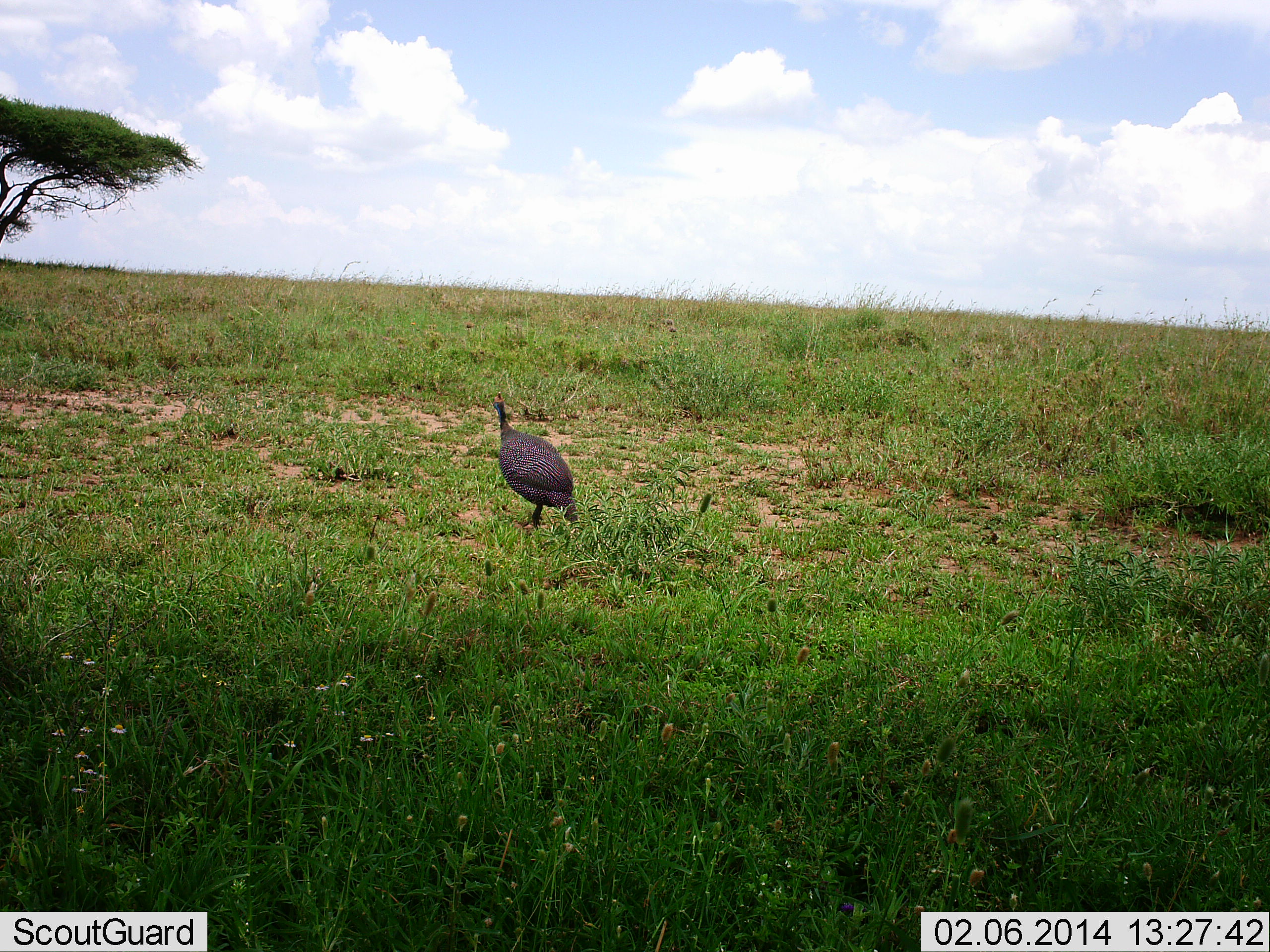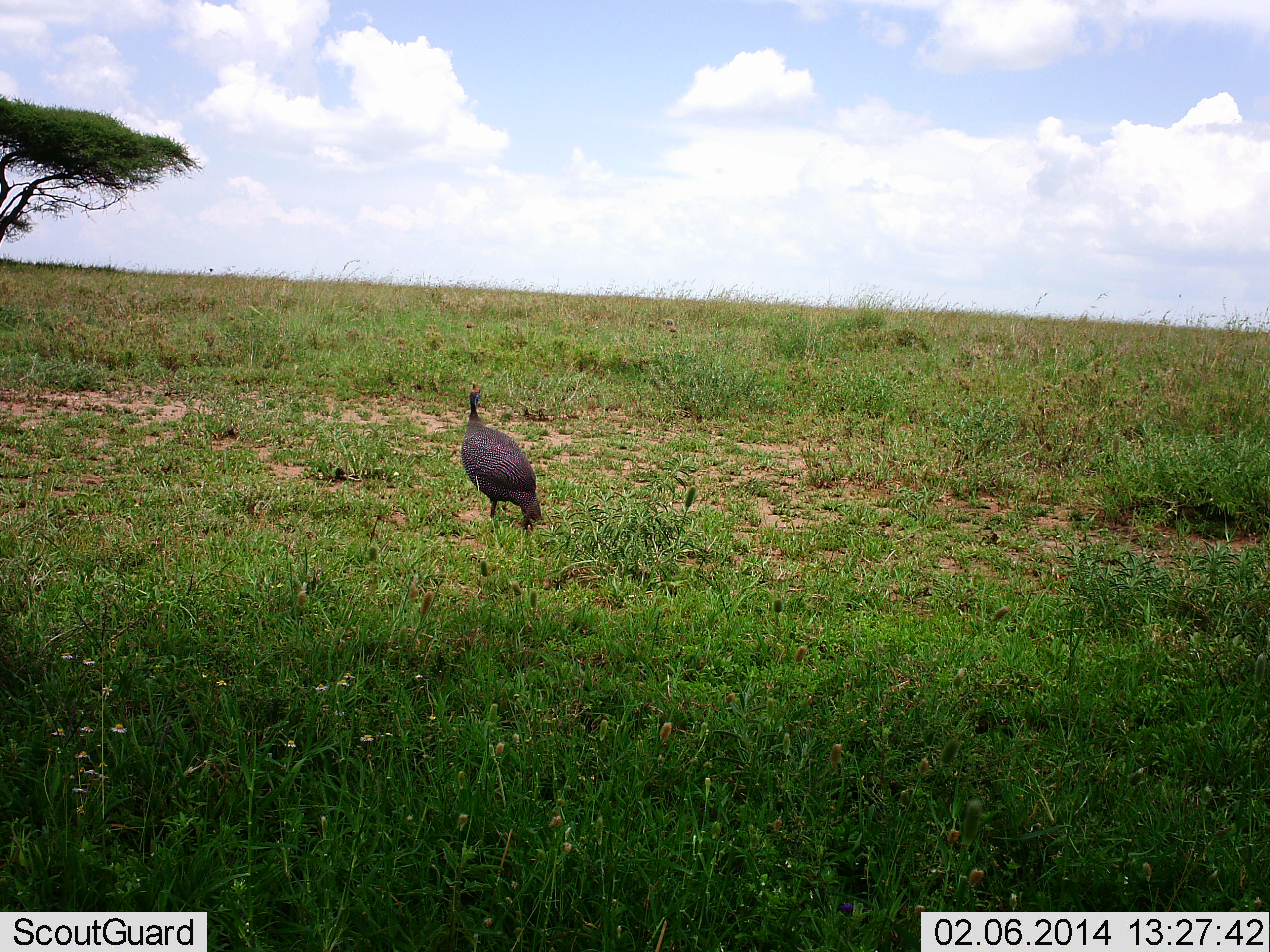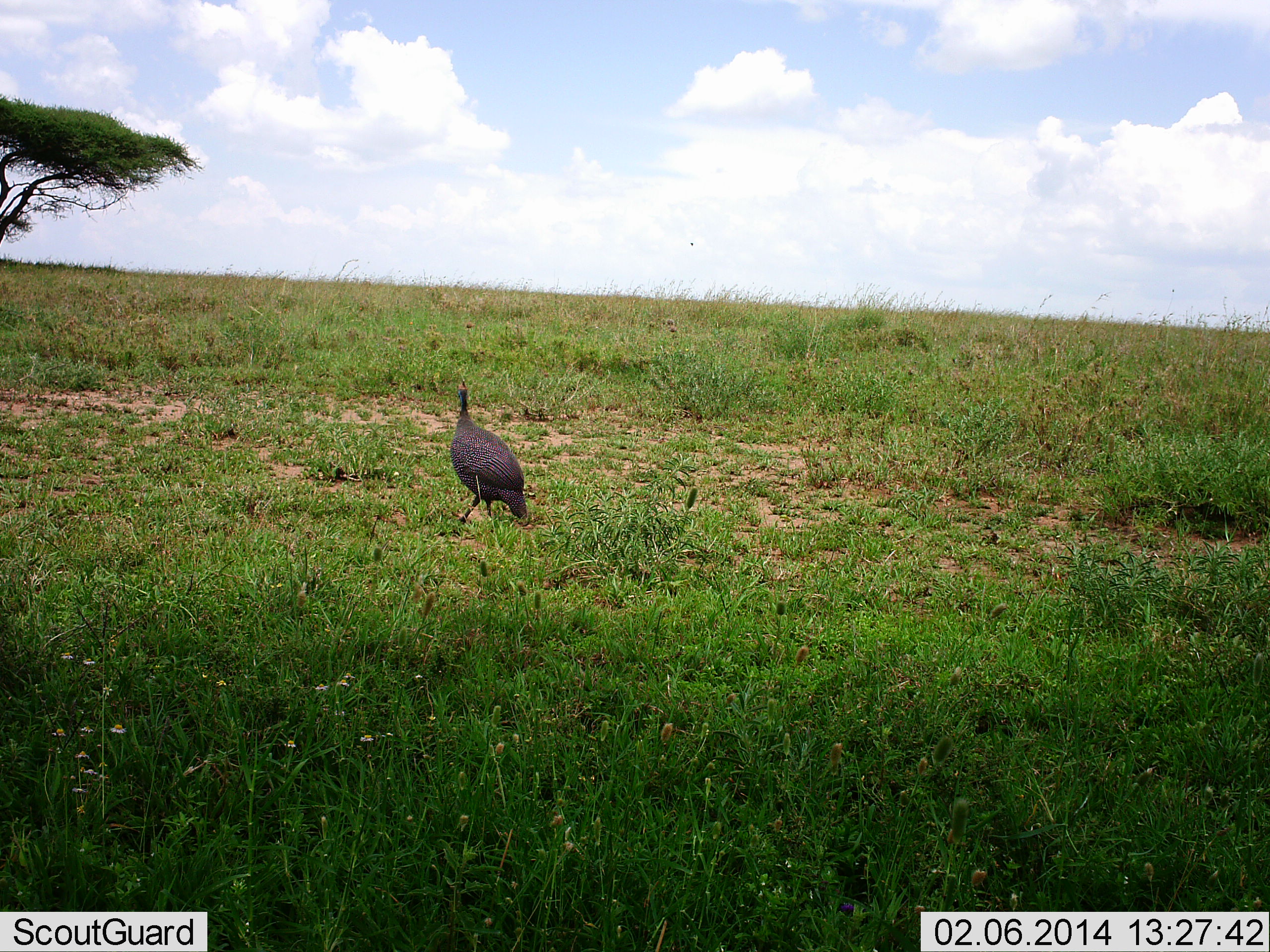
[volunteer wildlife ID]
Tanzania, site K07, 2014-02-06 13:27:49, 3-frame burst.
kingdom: Animalia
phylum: Chordata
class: Aves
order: Galliformes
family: Numididae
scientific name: Numididae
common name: guinea fowl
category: guineafowl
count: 1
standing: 18%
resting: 0%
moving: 82%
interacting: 0%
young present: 0%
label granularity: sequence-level